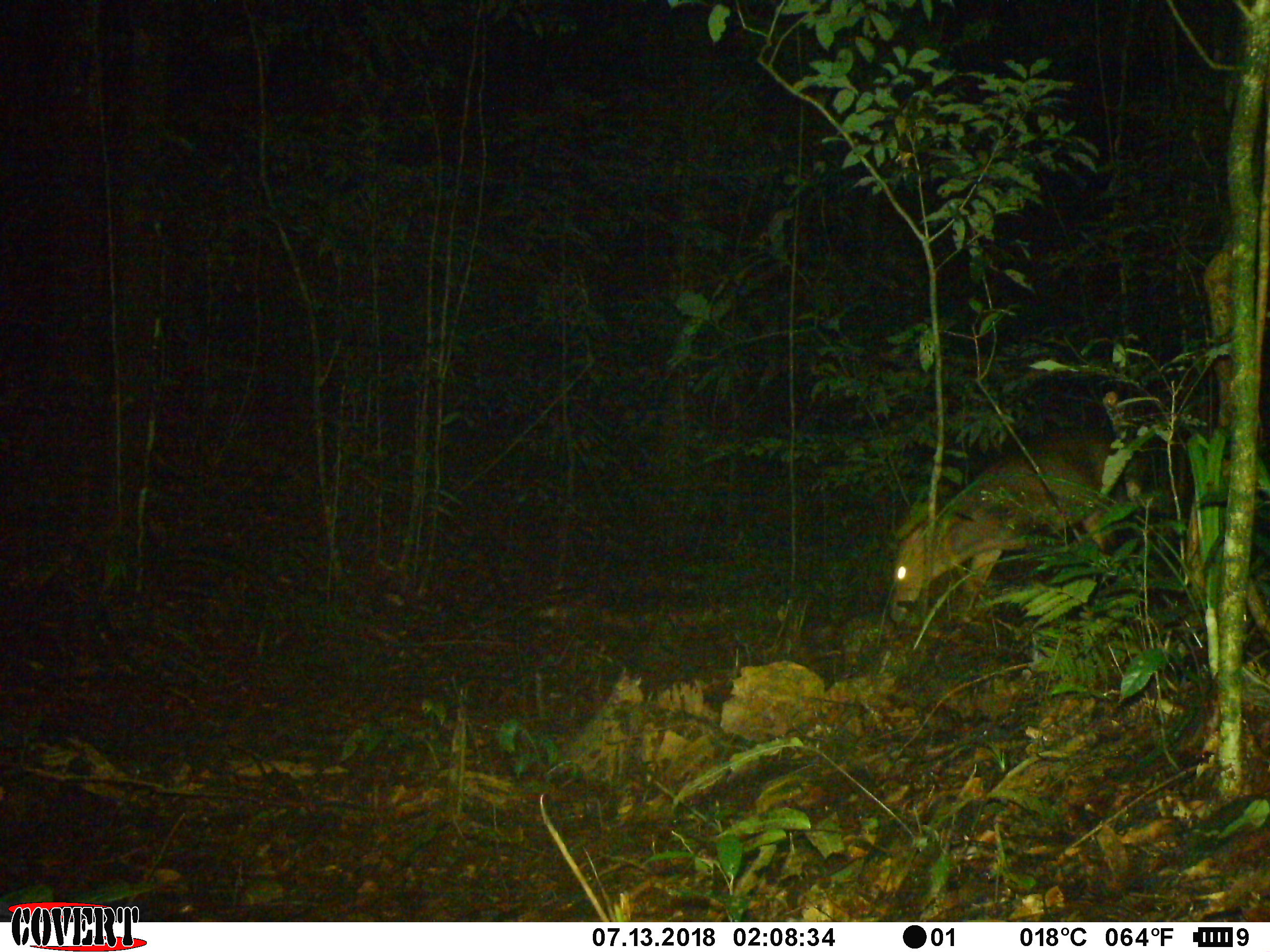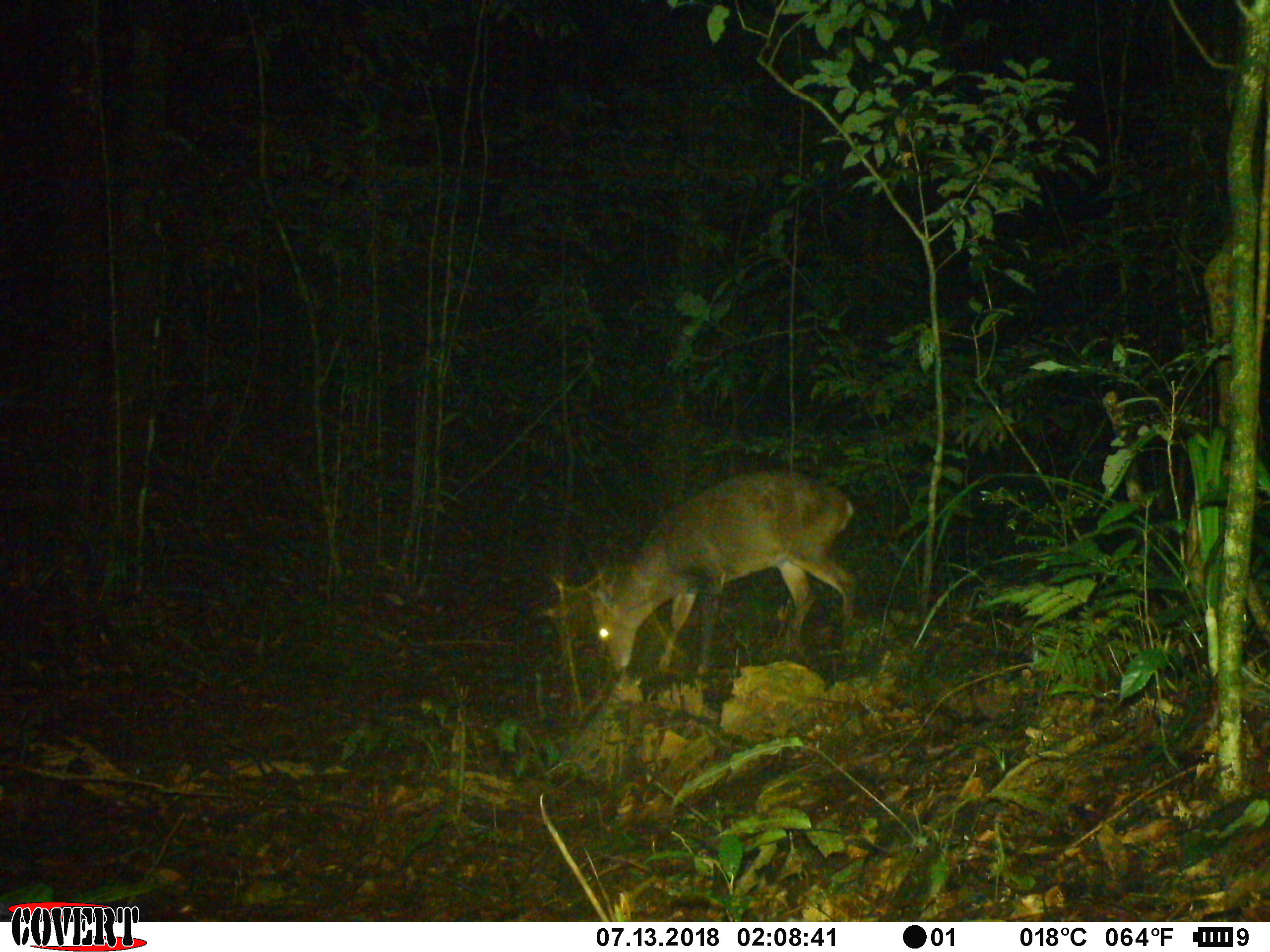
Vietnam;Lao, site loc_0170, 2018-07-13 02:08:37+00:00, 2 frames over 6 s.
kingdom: Animalia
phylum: Chordata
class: Mammalia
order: Artiodactyla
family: Cervidae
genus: Muntiacus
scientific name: Muntiacus vuquangensis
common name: large-antlered muntjac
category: large antlered muntjac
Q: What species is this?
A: Large antlered muntjac (large-antlered muntjac) (Muntiacus vuquangensis).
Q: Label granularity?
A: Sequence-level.